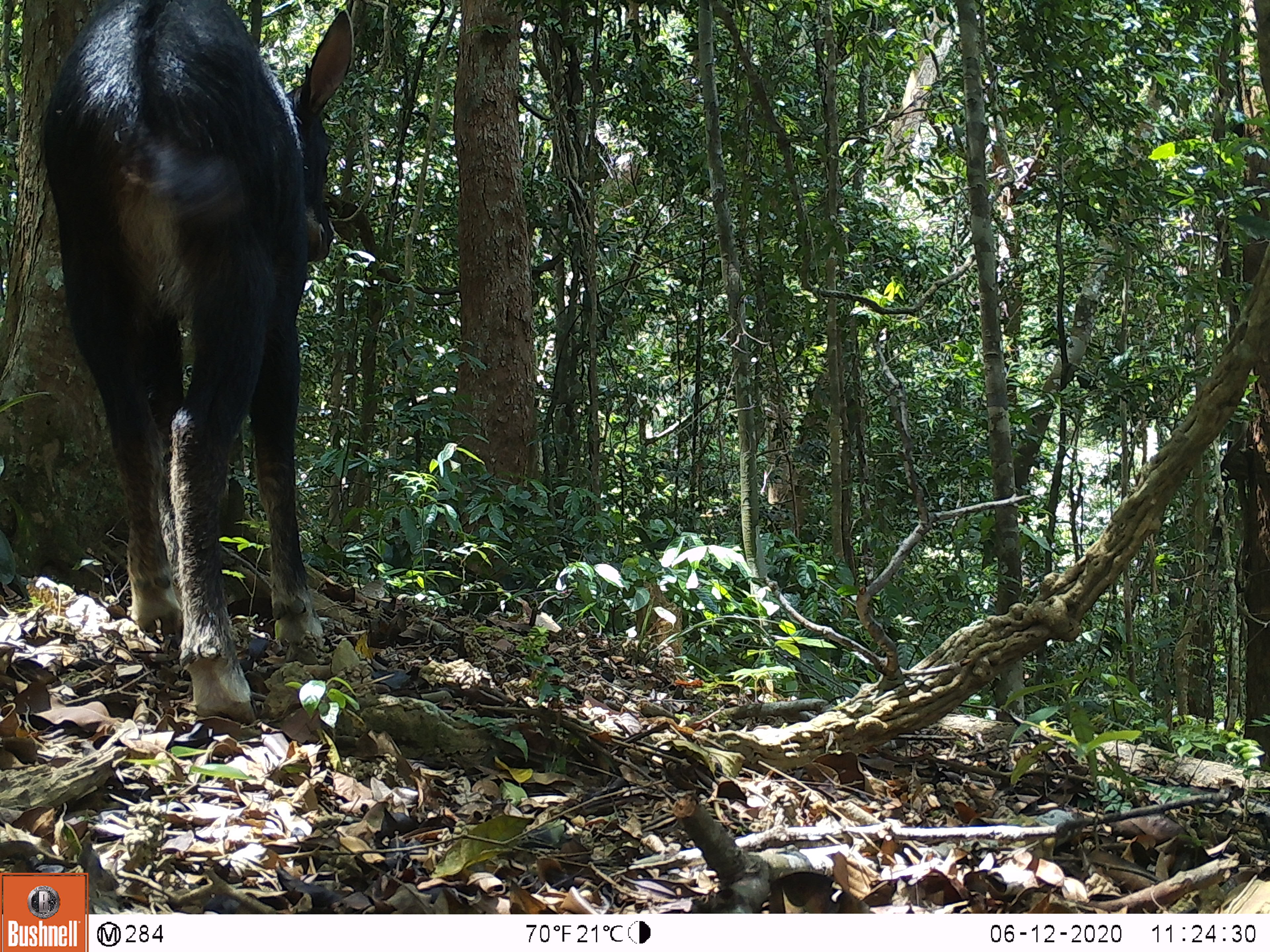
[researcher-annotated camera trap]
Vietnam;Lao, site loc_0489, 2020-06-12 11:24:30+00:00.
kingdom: Animalia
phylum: Chordata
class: Mammalia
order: Artiodactyla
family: Bovidae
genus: Capricornis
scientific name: Capricornis sumatraensis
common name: chinese serow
Chinese serow (Capricornis sumatraensis). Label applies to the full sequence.